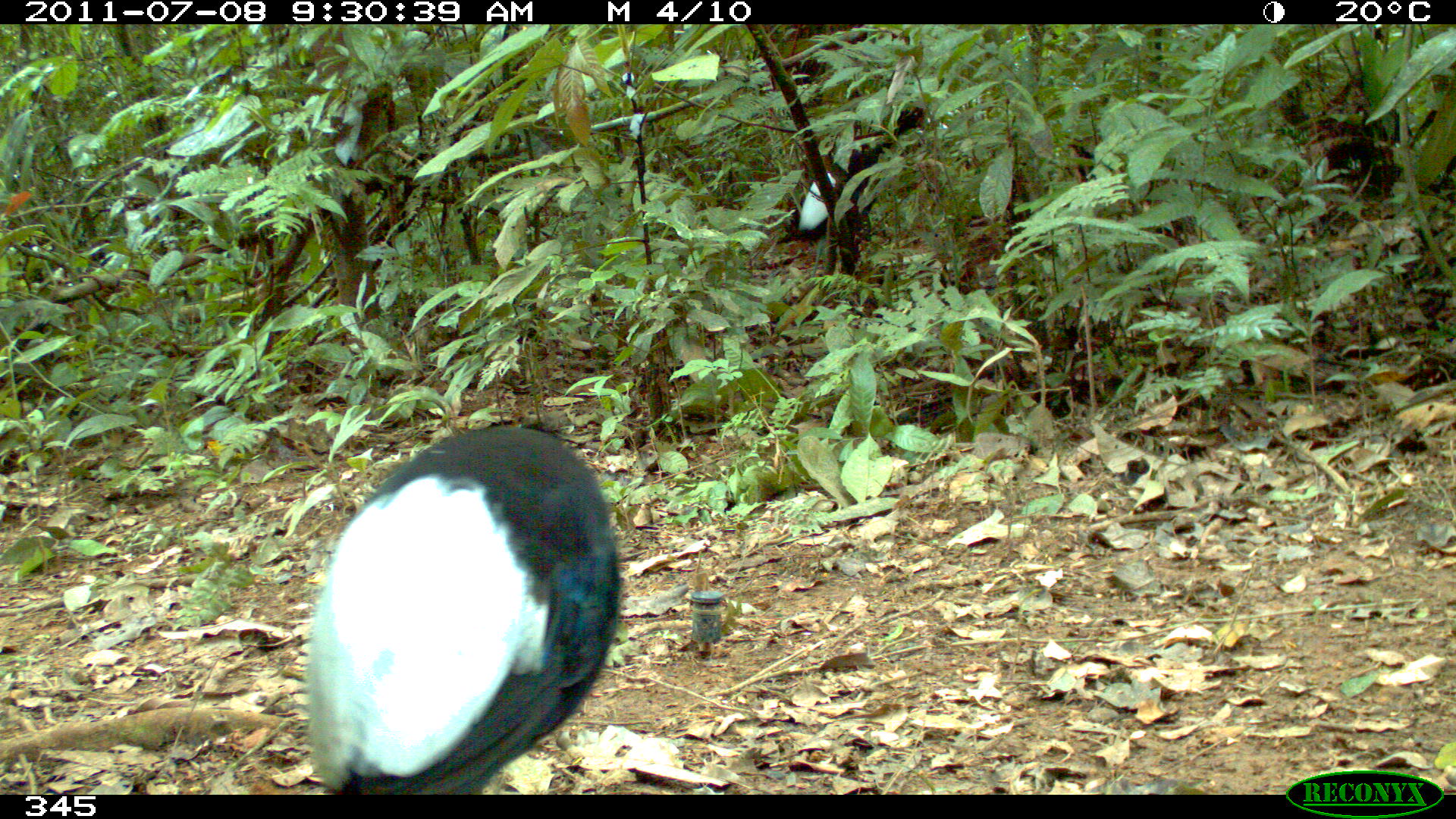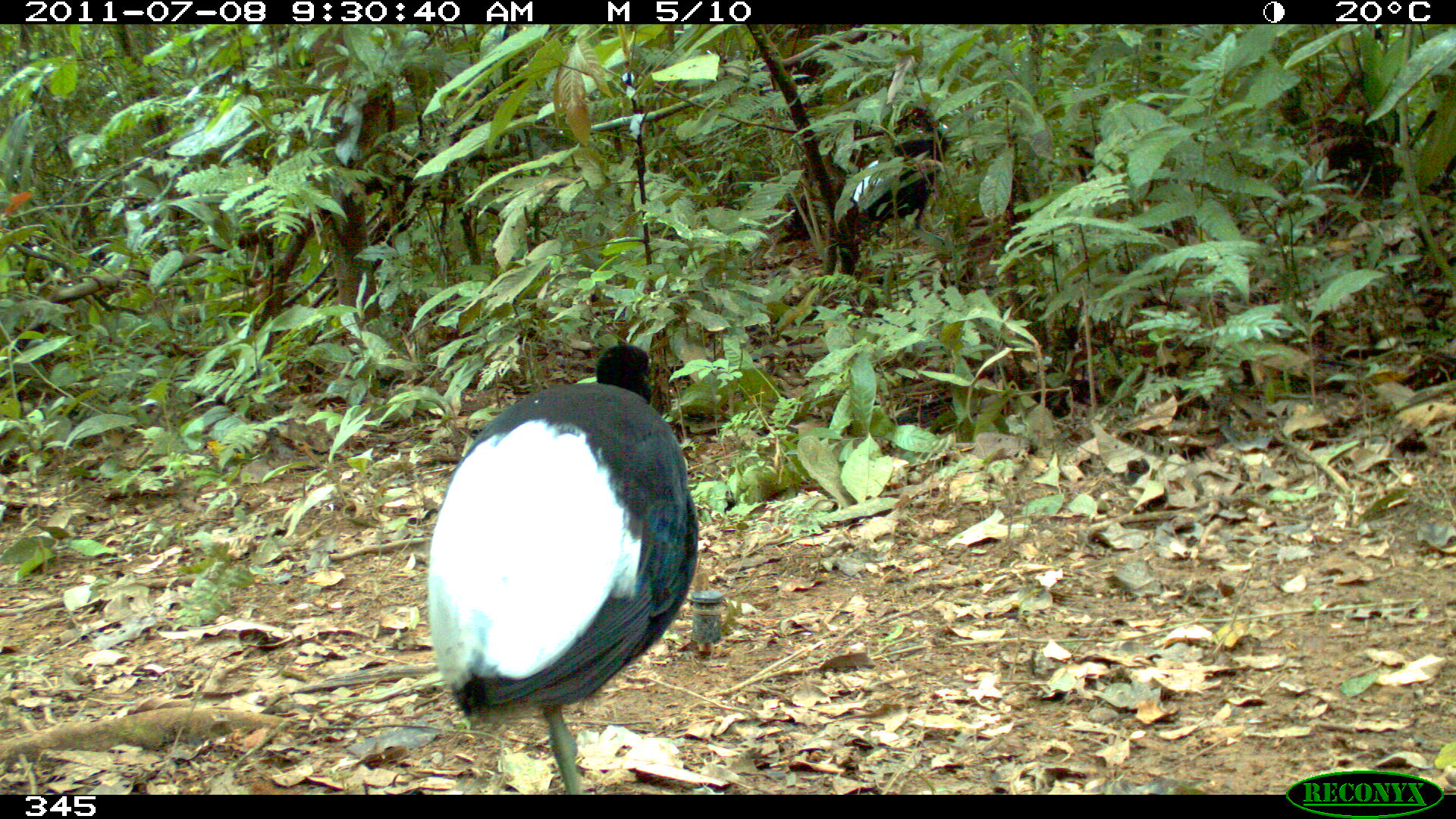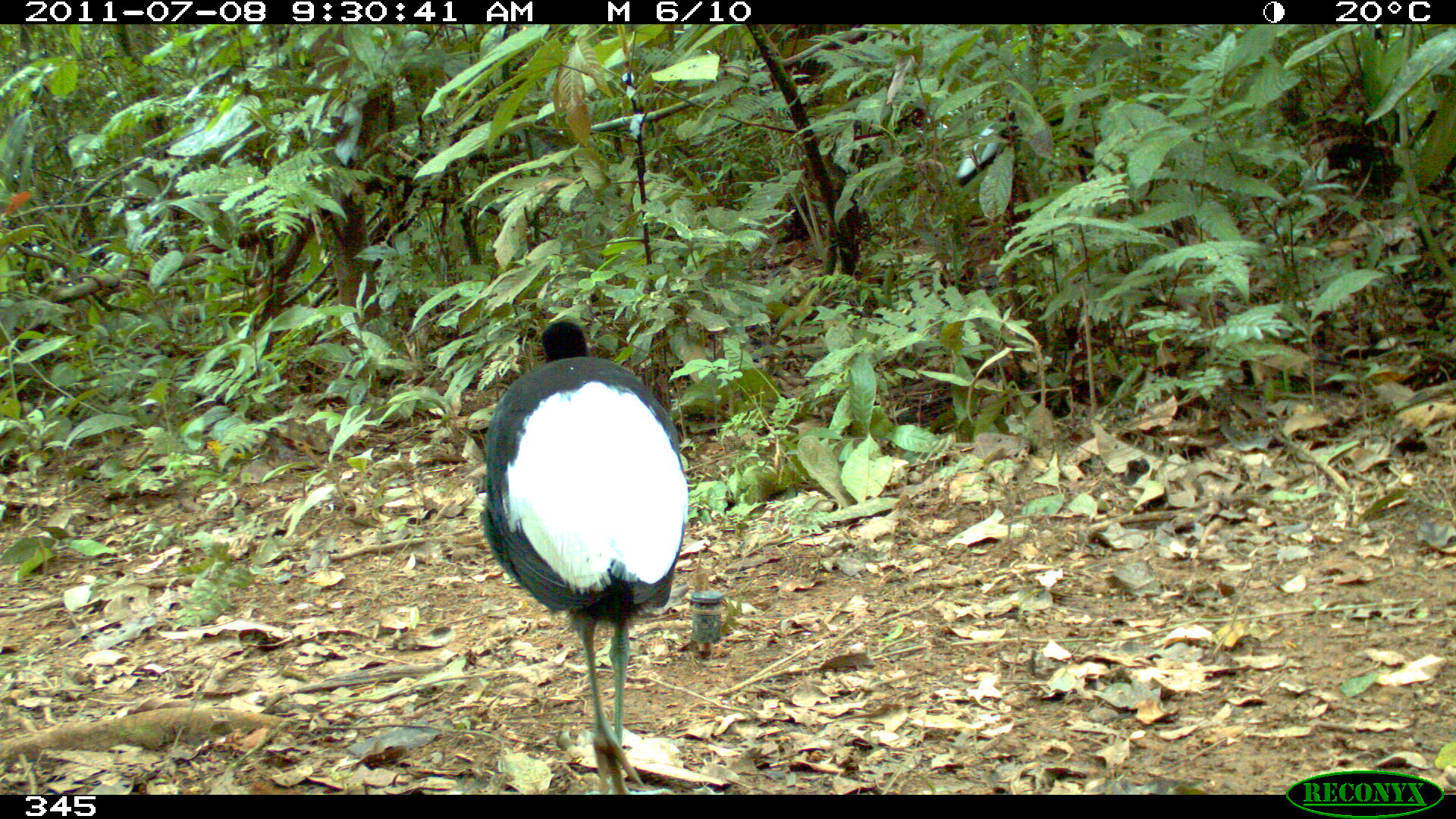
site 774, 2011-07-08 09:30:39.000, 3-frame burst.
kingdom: Animalia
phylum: Chordata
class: Aves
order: Gruiformes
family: Psophiidae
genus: Psophia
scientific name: Psophia leucoptera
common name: pale-winged trumpeter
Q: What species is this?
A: Psophia leucoptera (pale-winged trumpeter).